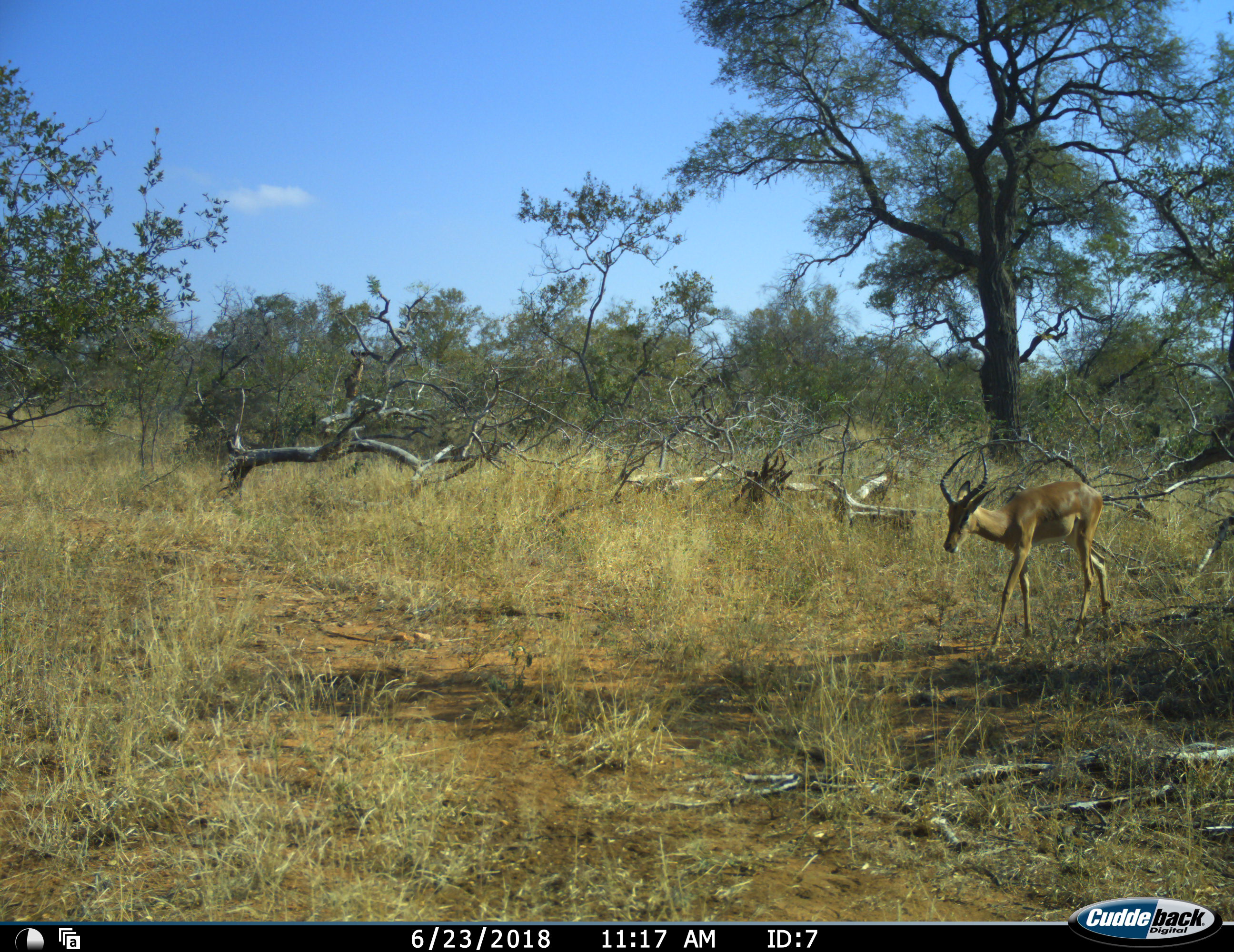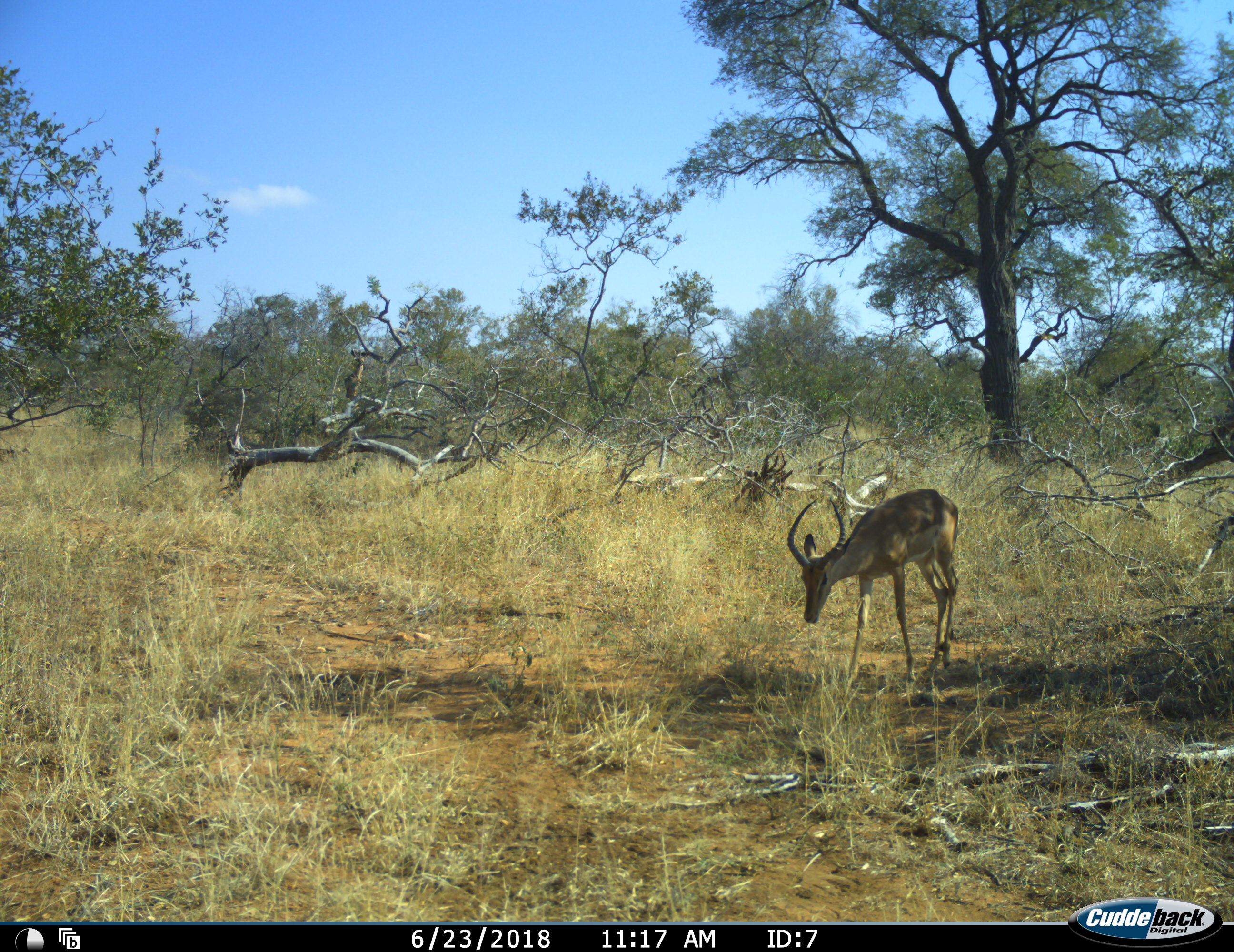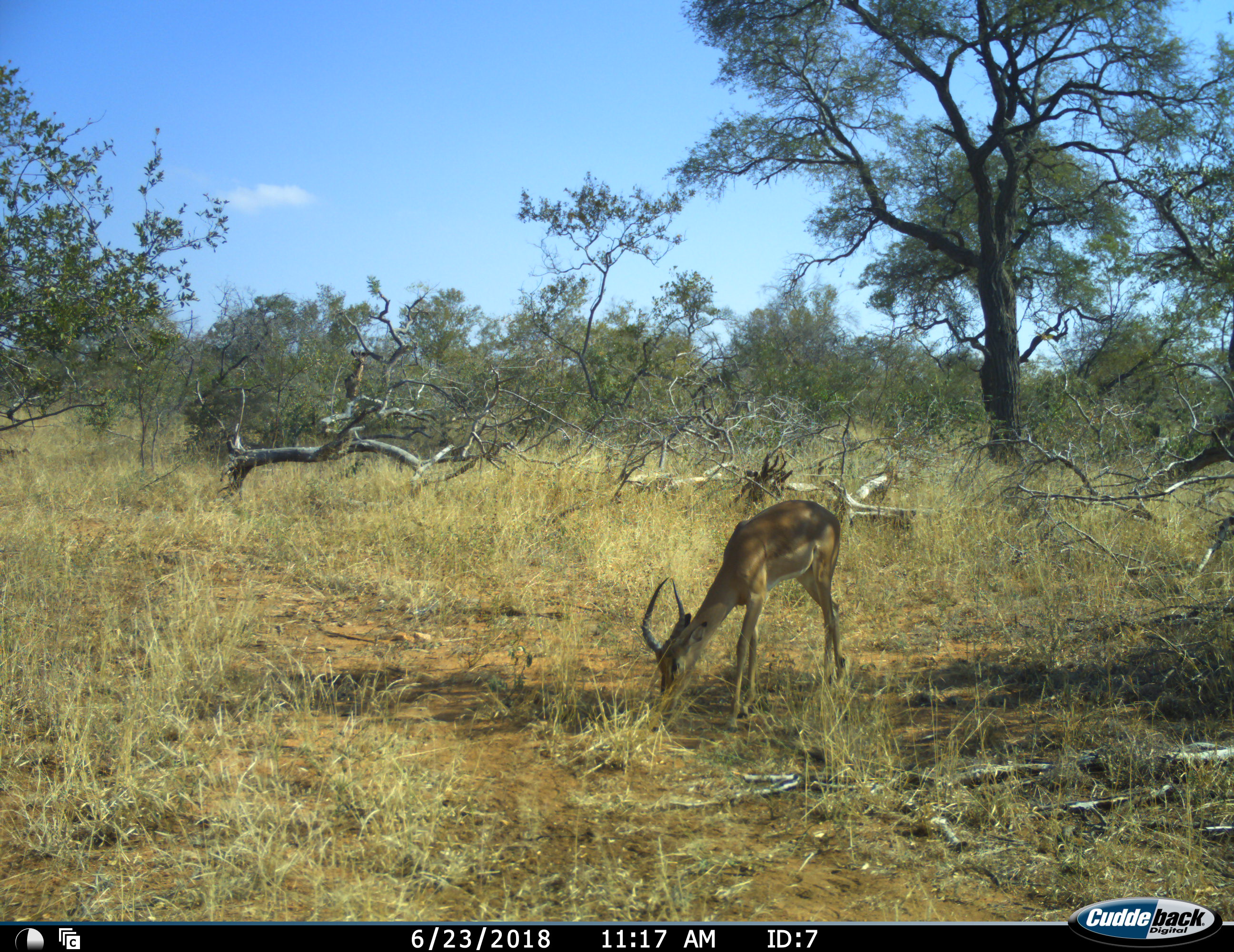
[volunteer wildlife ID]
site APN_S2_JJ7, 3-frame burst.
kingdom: Animalia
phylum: Chordata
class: Mammalia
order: Artiodactyla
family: Bovidae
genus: Aepyceros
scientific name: Aepyceros melampus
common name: impala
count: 1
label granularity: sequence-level